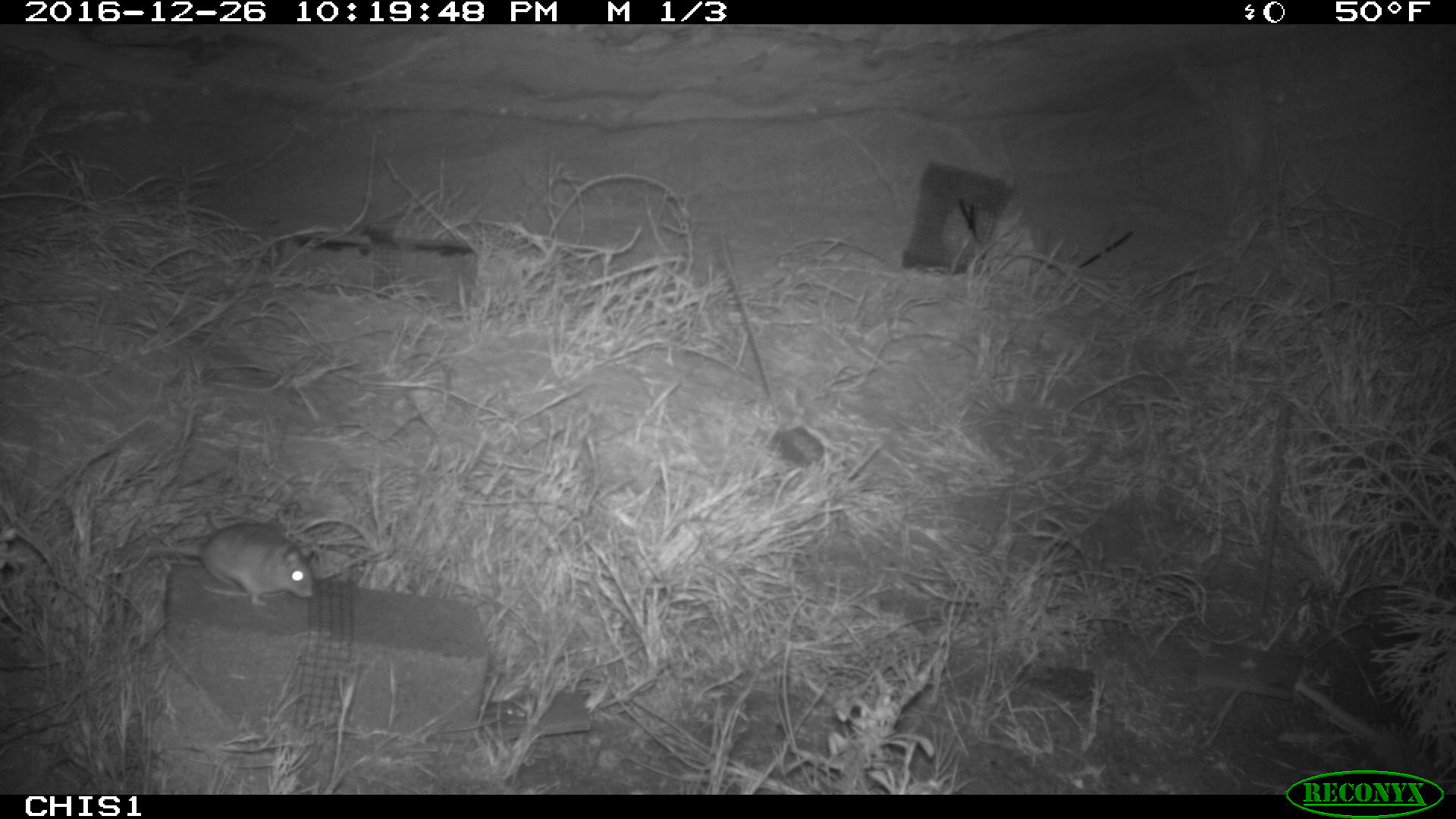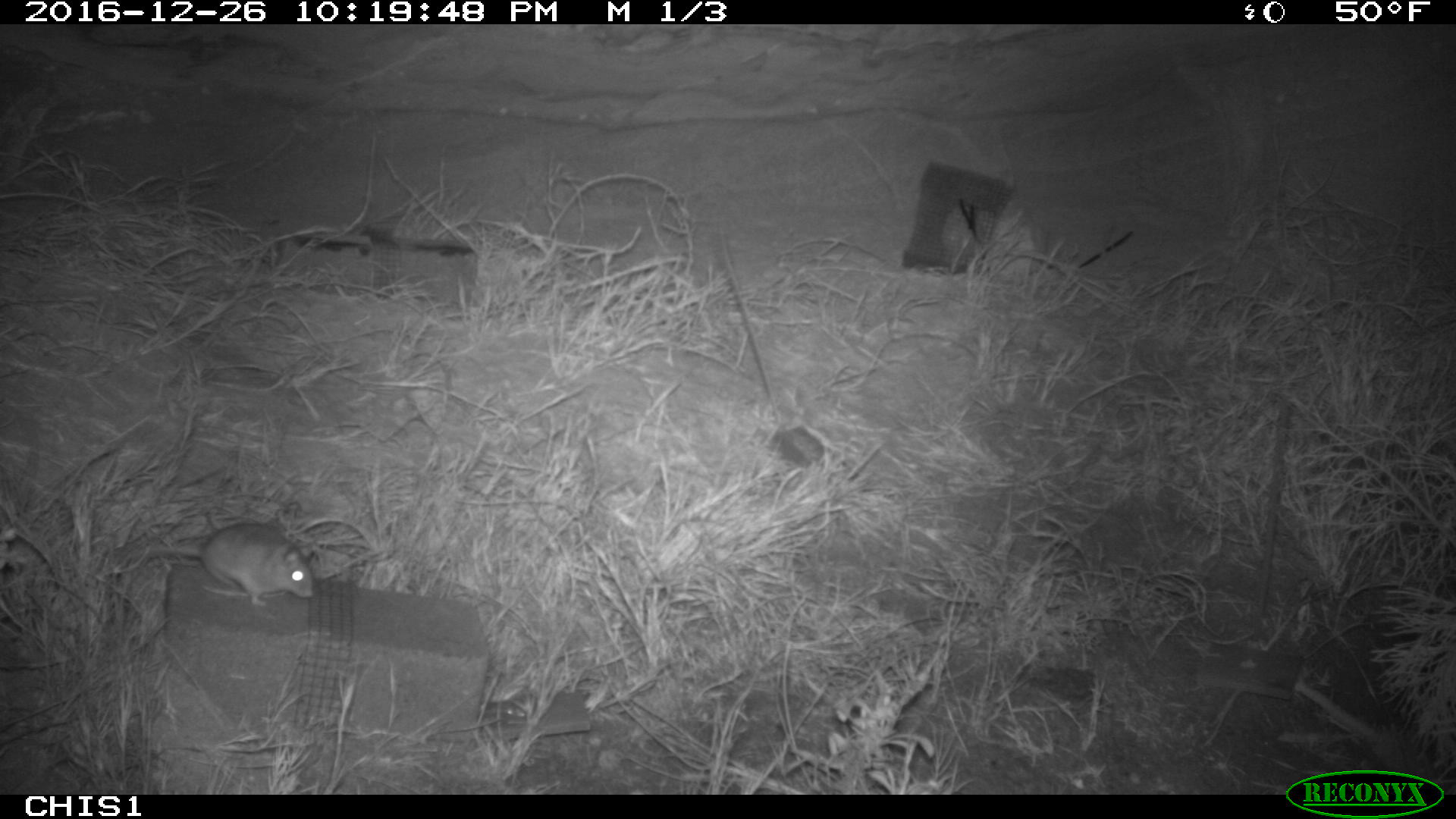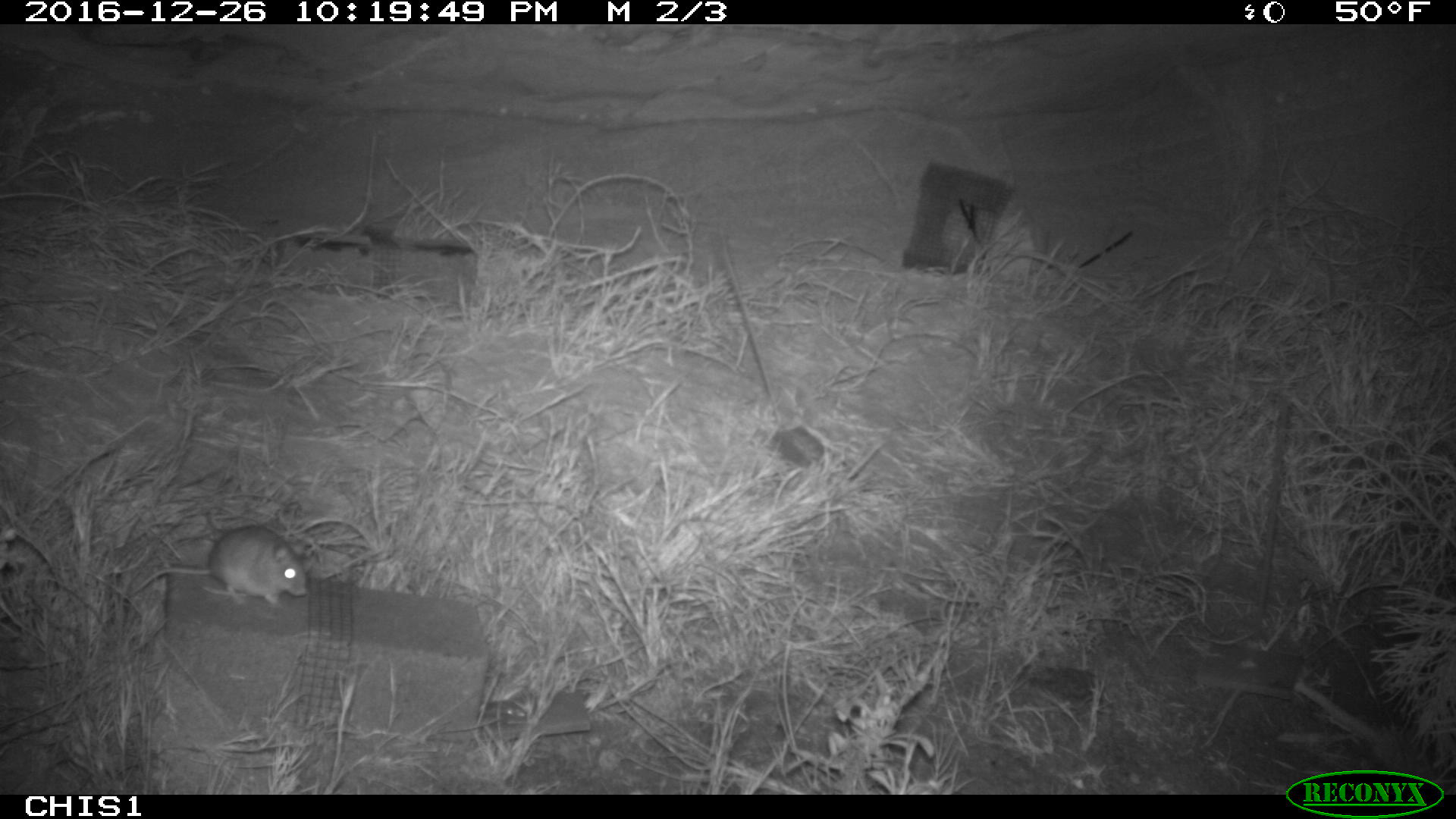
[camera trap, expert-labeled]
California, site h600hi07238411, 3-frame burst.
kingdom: Animalia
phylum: Chordata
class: Mammalia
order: Rodentia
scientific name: Rodentia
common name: rodent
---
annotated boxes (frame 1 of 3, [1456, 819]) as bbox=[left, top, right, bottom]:
rodent: bbox=[146, 520, 315, 607]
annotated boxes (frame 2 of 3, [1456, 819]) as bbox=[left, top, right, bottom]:
rodent: bbox=[124, 522, 313, 606]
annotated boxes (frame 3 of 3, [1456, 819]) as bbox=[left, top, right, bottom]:
rodent: bbox=[127, 524, 308, 605]